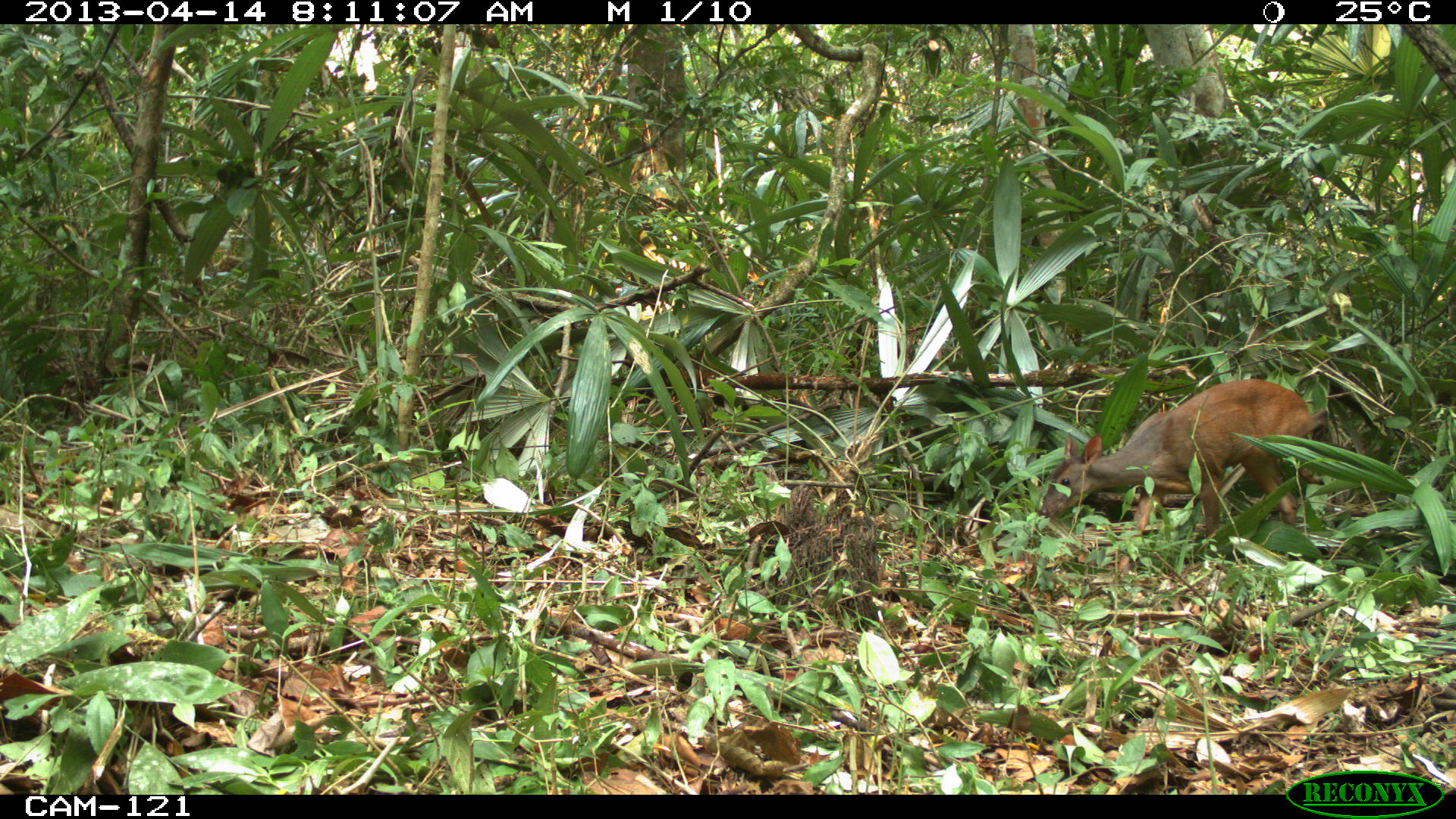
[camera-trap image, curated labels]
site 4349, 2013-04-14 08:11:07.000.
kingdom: Animalia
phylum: Chordata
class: Mammalia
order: Artiodactyla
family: Cervidae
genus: Mazama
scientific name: Mazama temama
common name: central american red brocket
Mazama temama (central american red brocket), count 1, sex female.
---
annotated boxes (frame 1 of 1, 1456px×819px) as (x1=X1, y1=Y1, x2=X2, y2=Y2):
mazama temama: (x1=1039, y1=377, x2=1327, y2=573)